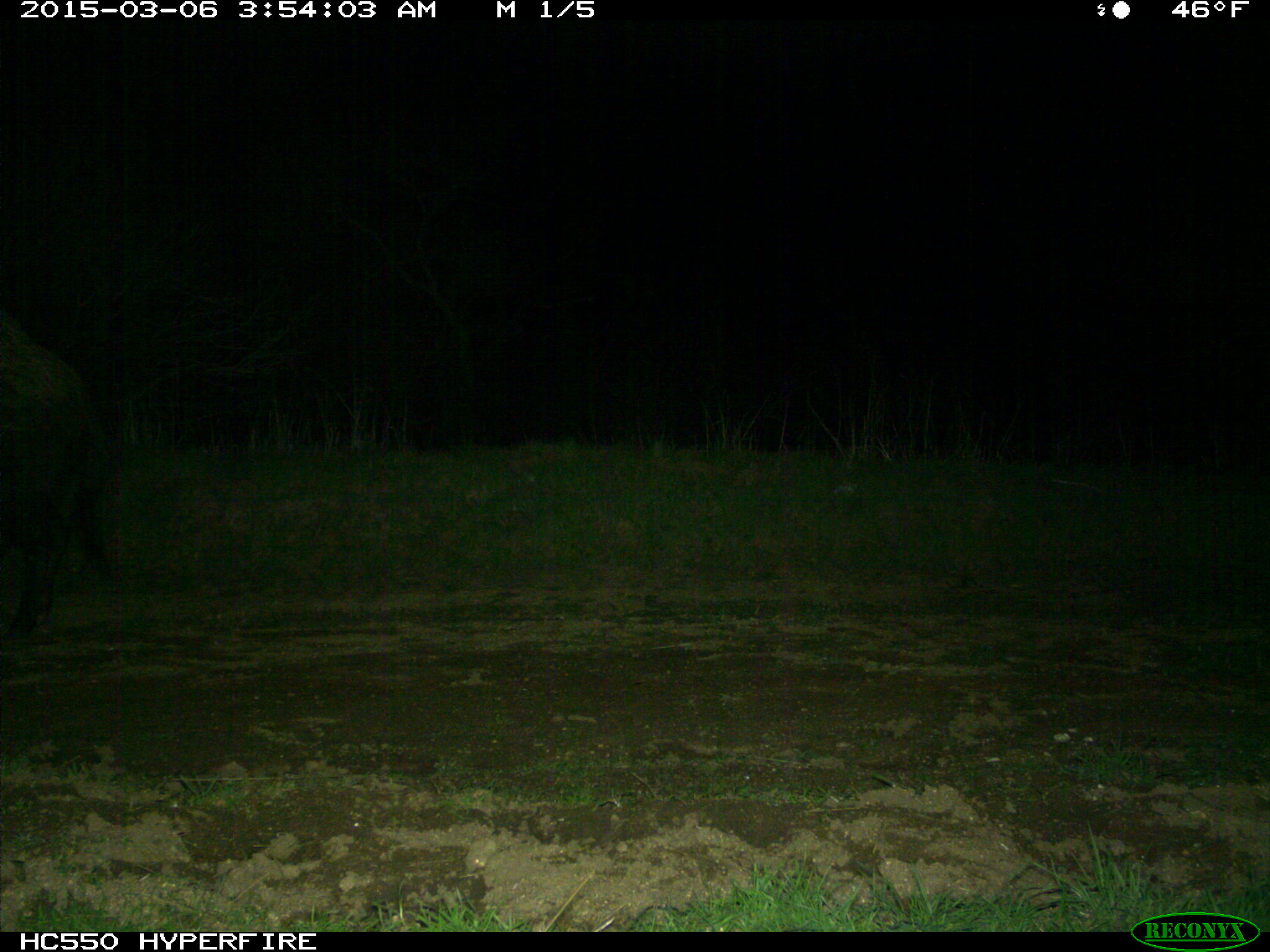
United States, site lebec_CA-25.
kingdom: Animalia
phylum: Chordata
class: Mammalia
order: Artiodactyla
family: Suidae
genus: Sus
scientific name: Sus scrofa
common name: wild boar